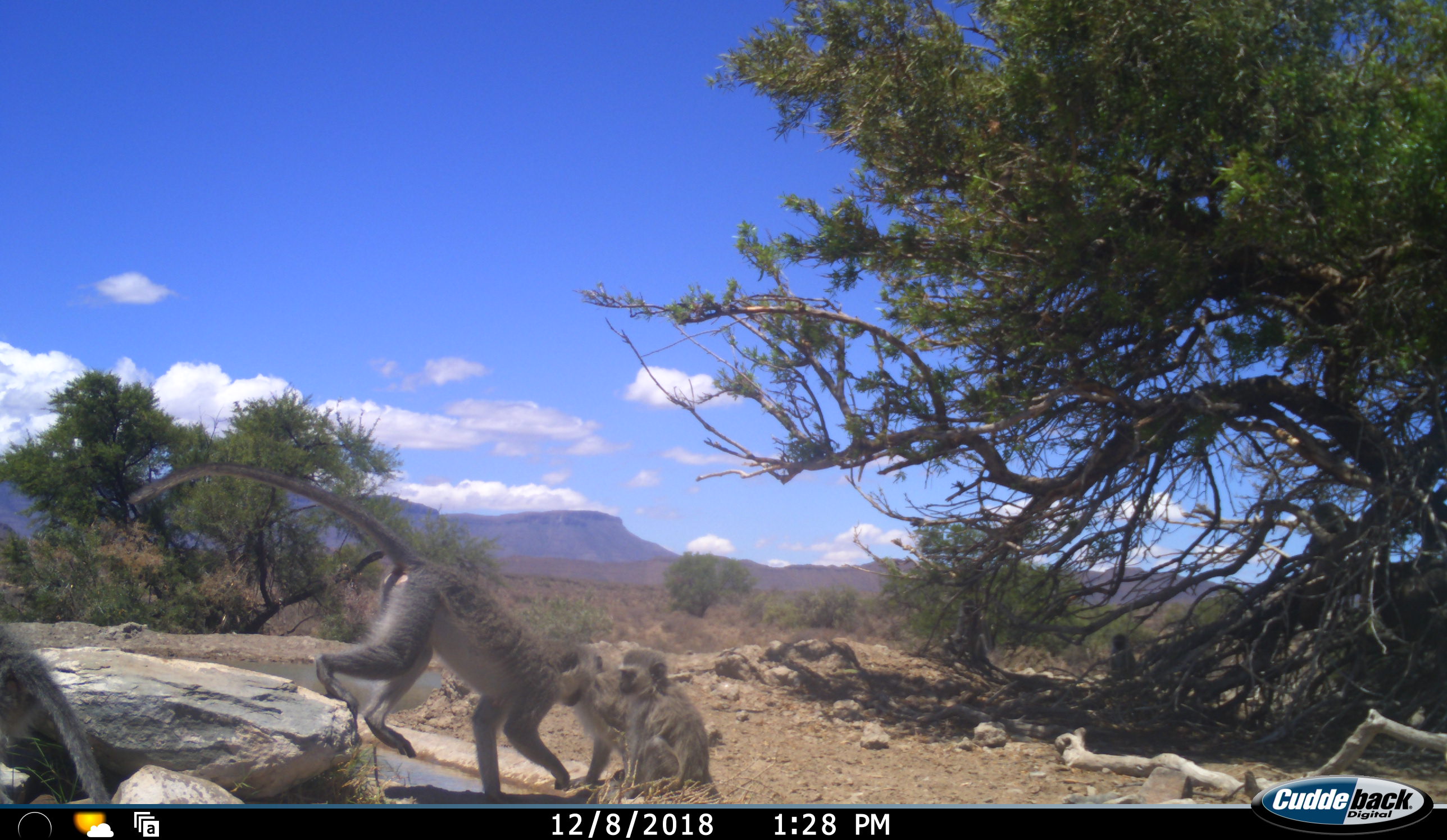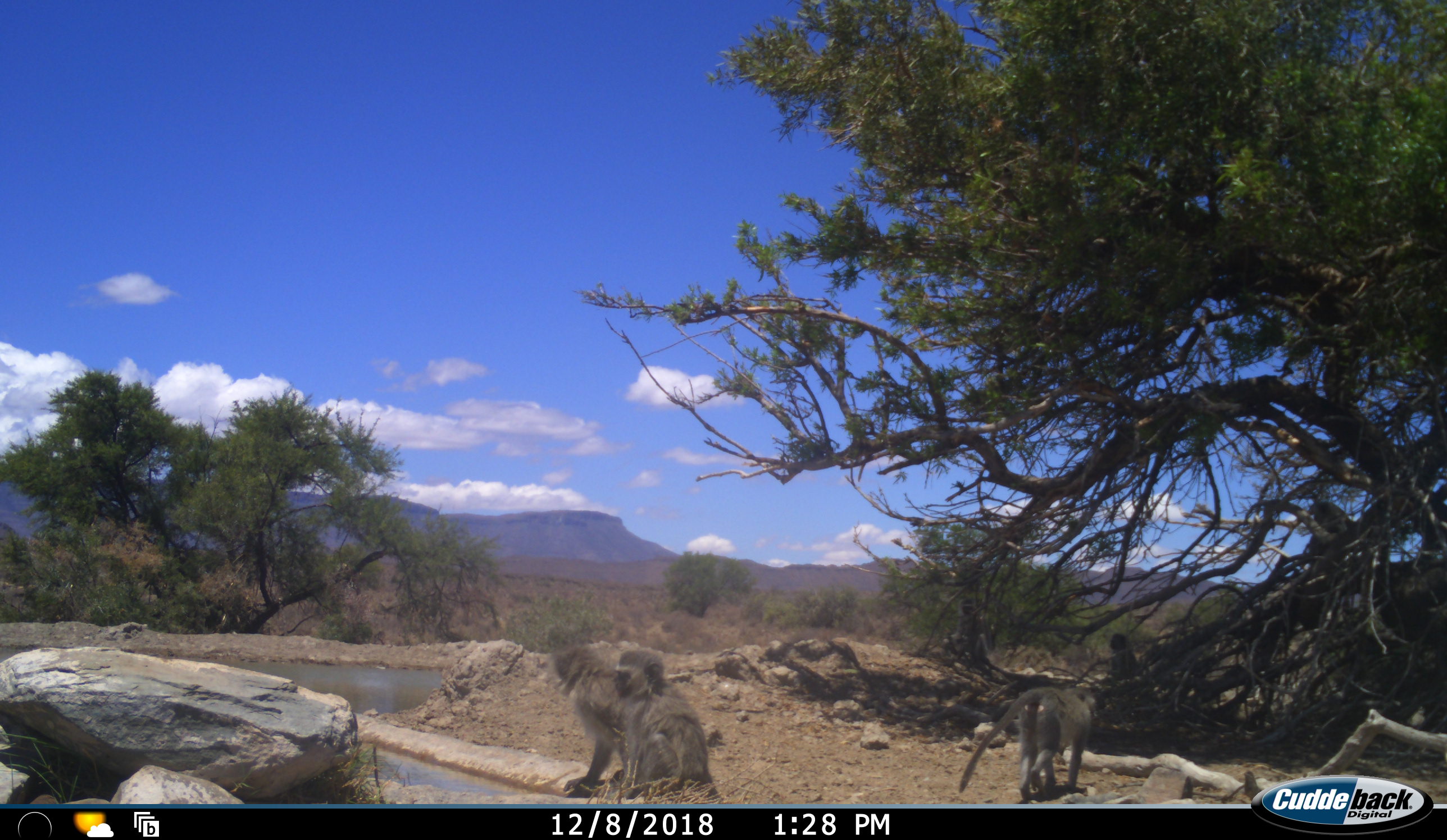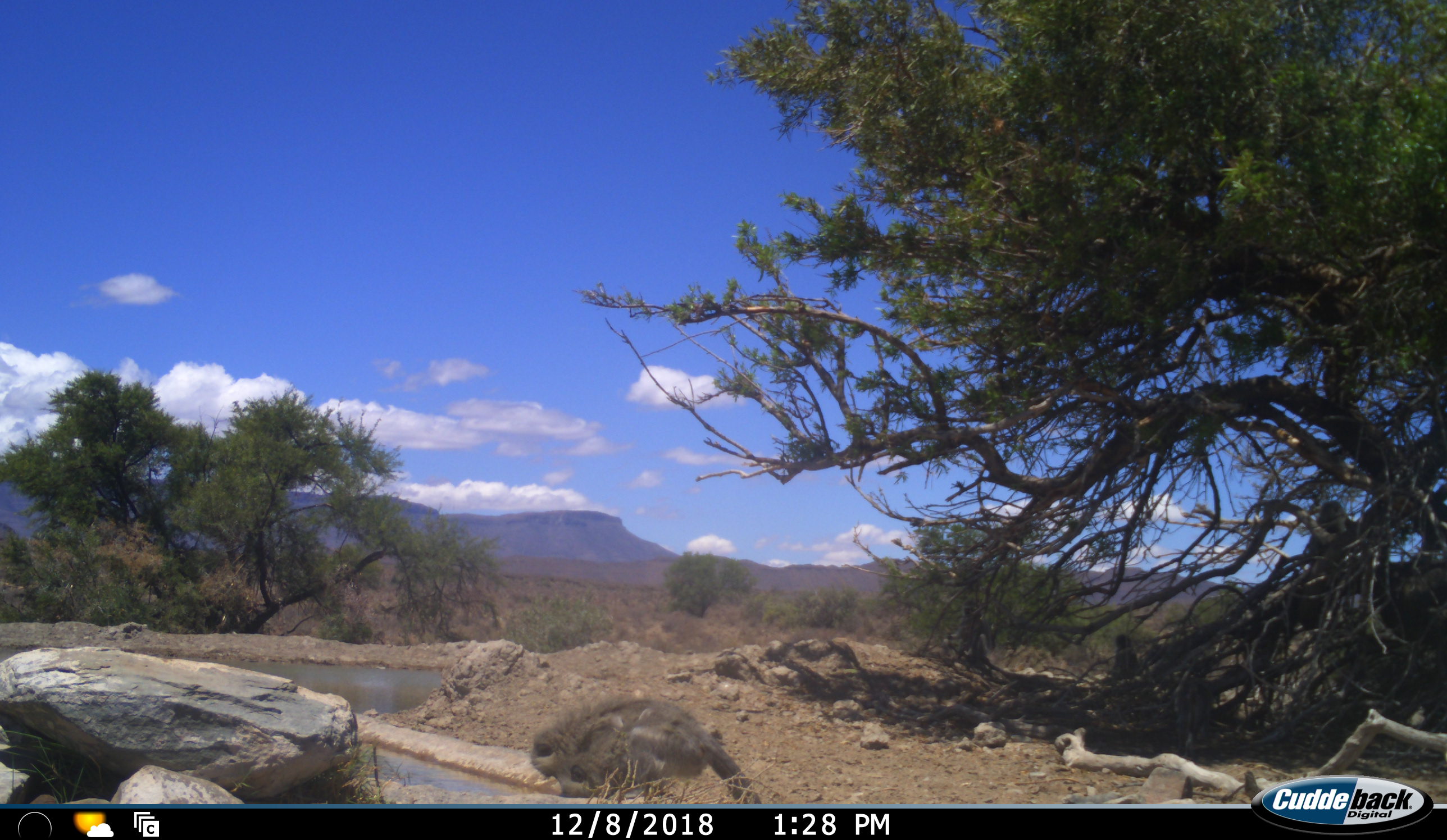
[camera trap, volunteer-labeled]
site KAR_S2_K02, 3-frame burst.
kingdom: Animalia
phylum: Chordata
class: Mammalia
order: Primates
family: Cercopithecidae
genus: Chlorocebus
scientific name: Chlorocebus pygerythrus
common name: vervet monkey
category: monkeyvervet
Monkeyvervet (vervet monkey) (Chlorocebus pygerythrus), count 4. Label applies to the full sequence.